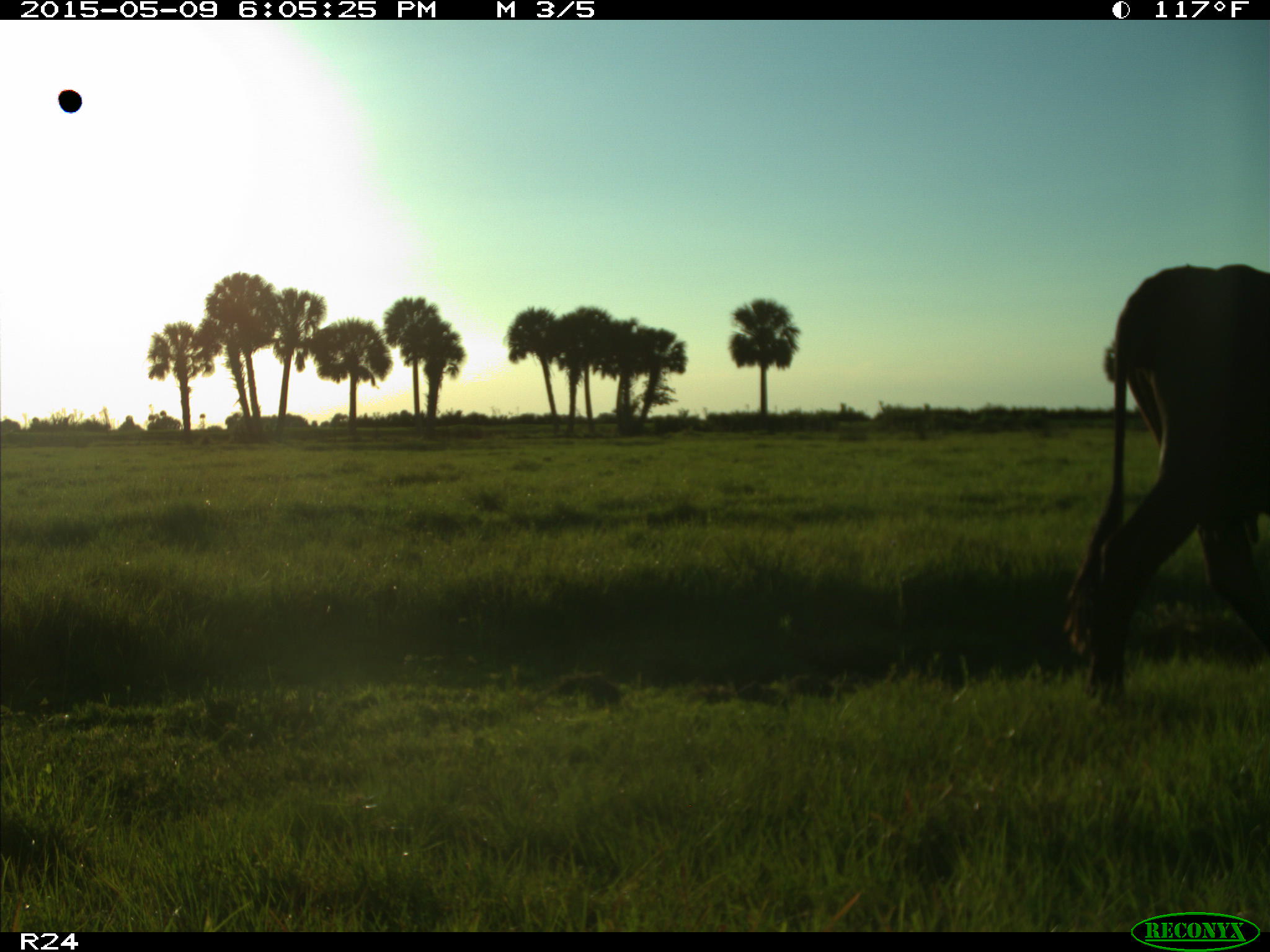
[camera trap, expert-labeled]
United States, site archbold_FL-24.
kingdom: Animalia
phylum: Chordata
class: Mammalia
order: Artiodactyla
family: Bovidae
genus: Bos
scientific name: Bos taurus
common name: domestic cow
Bos taurus (domestic cow).